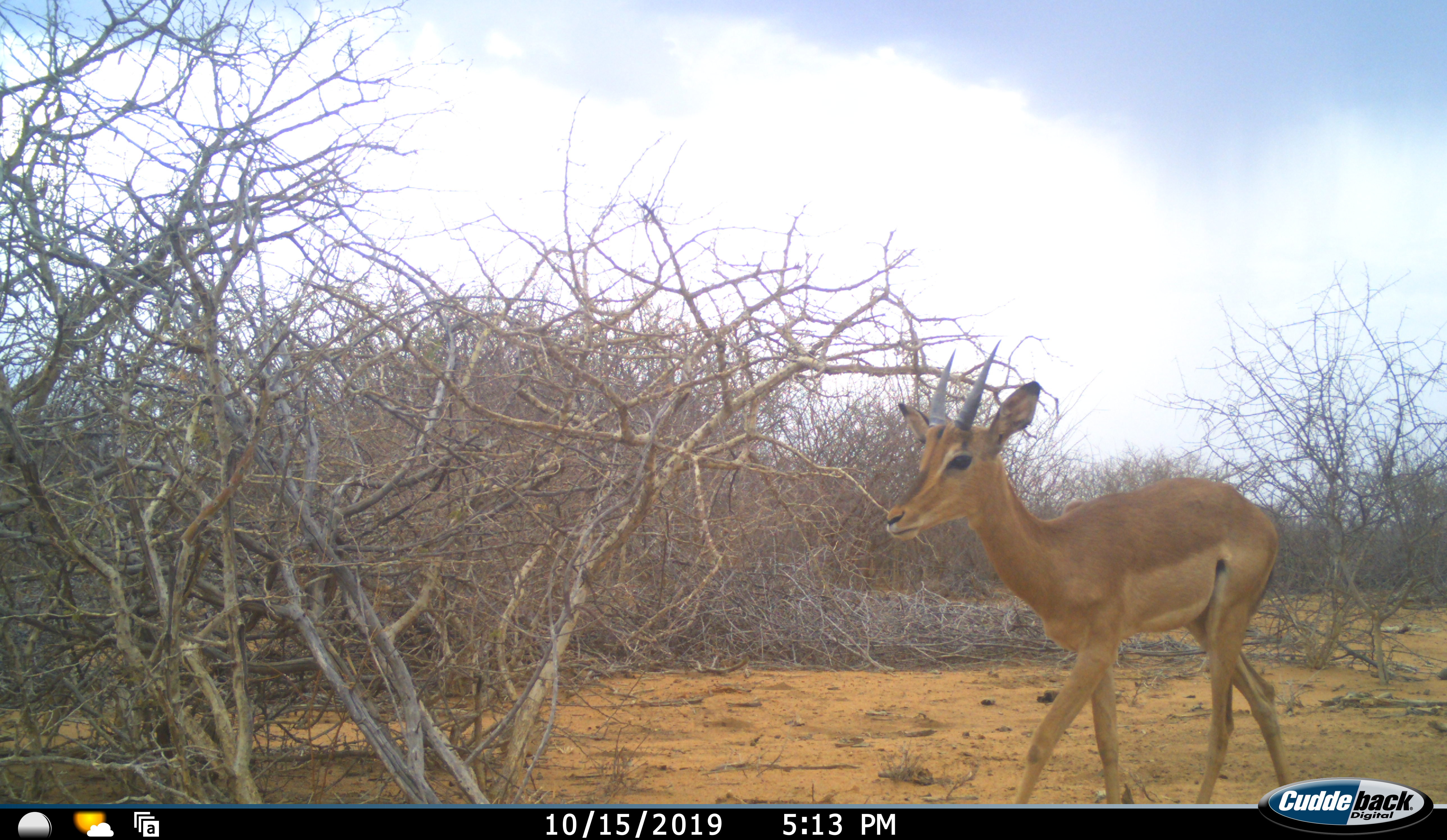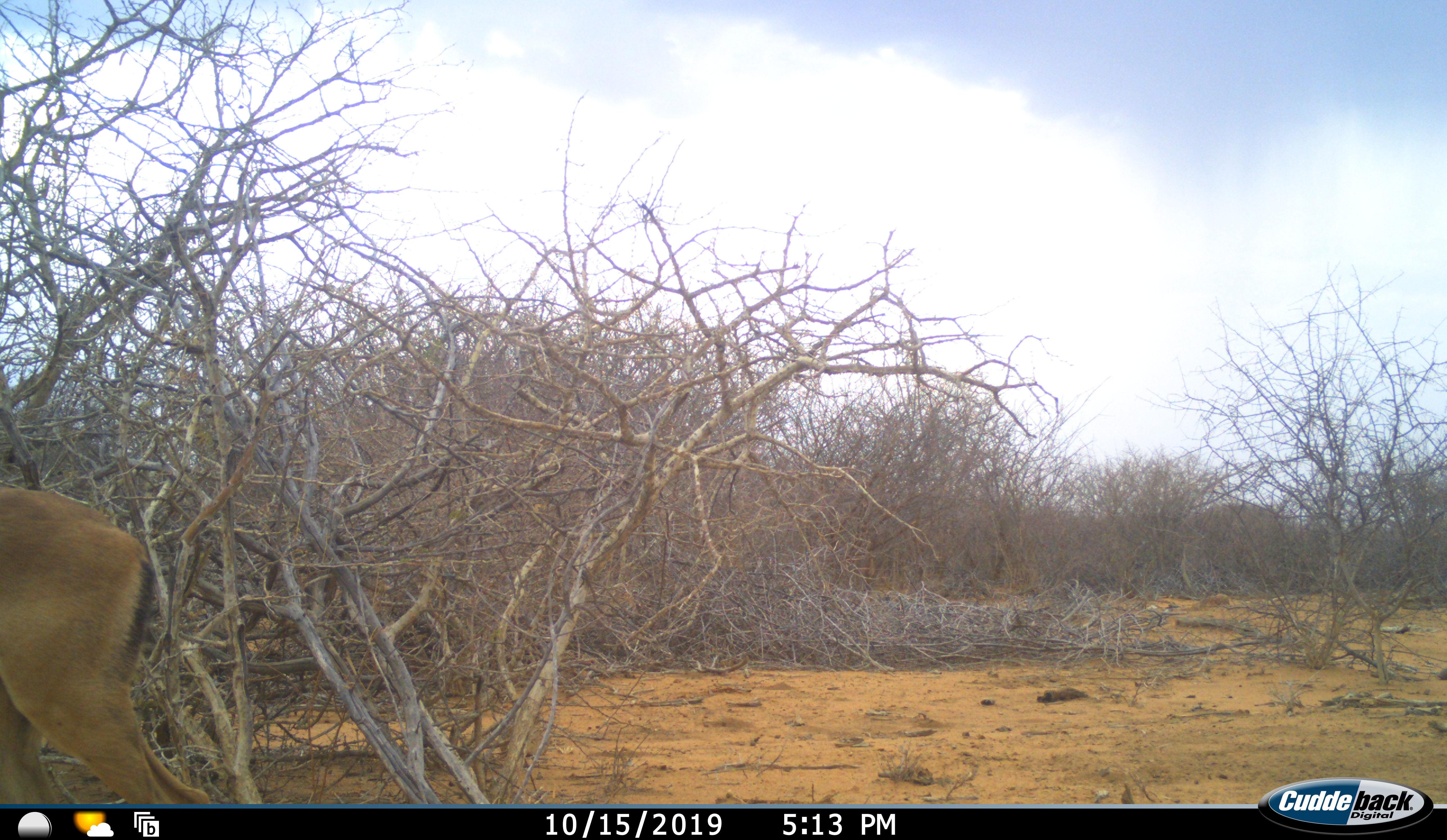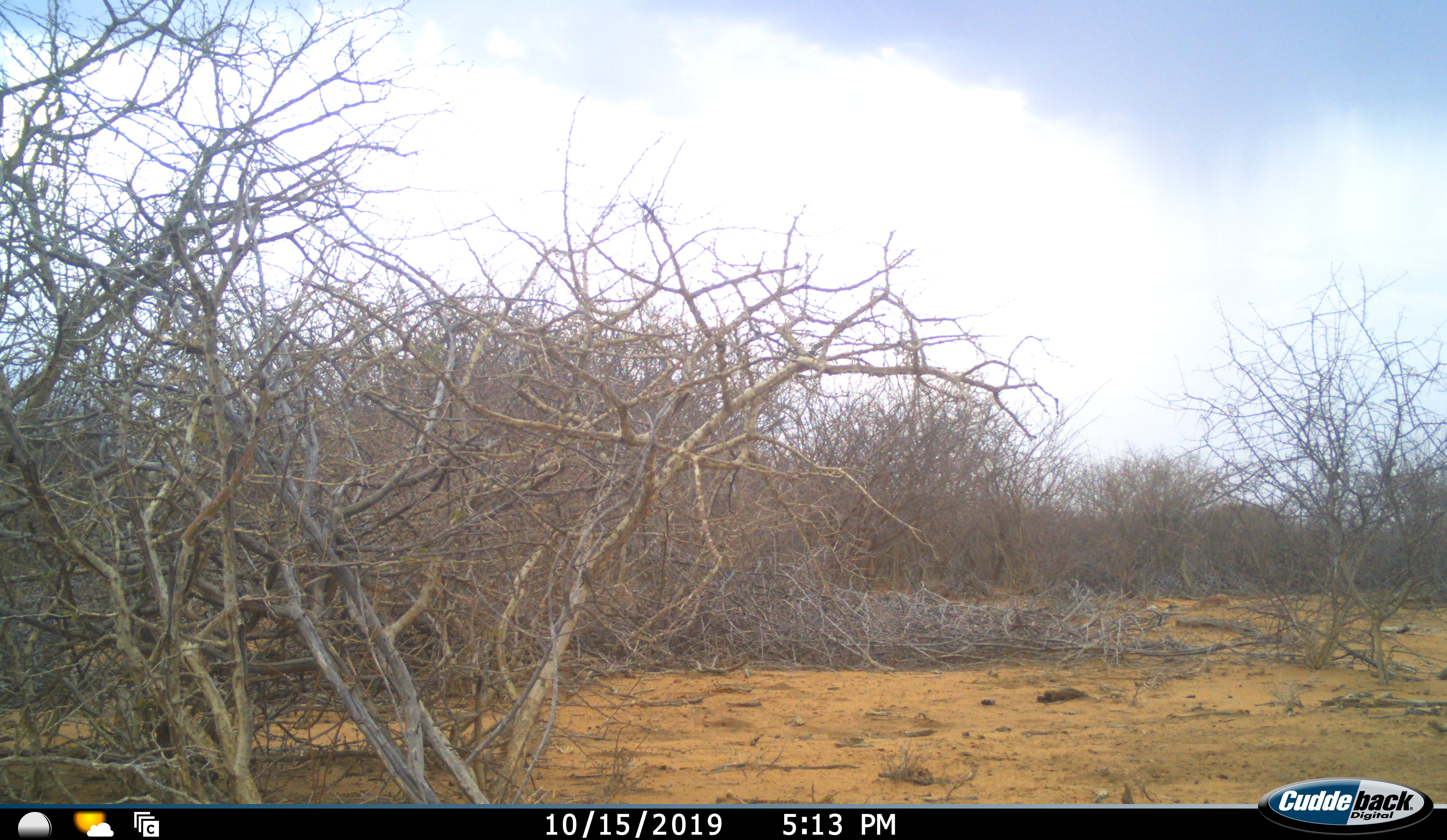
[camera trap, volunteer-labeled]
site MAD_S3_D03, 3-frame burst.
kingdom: Animalia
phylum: Chordata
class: Mammalia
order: Artiodactyla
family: Bovidae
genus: Aepyceros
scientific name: Aepyceros melampus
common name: impala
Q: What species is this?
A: Impala (Aepyceros melampus).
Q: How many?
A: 1.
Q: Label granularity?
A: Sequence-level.